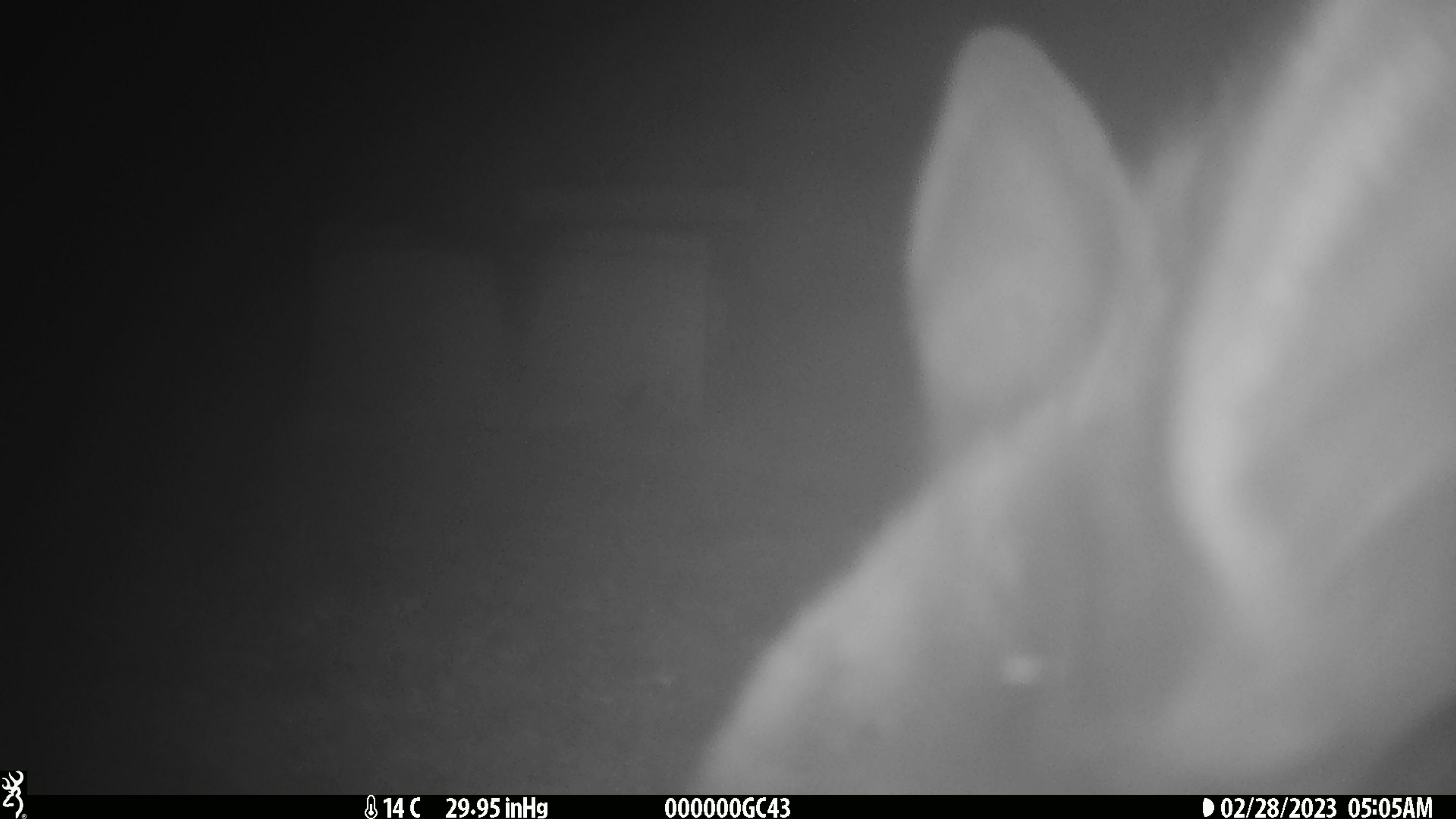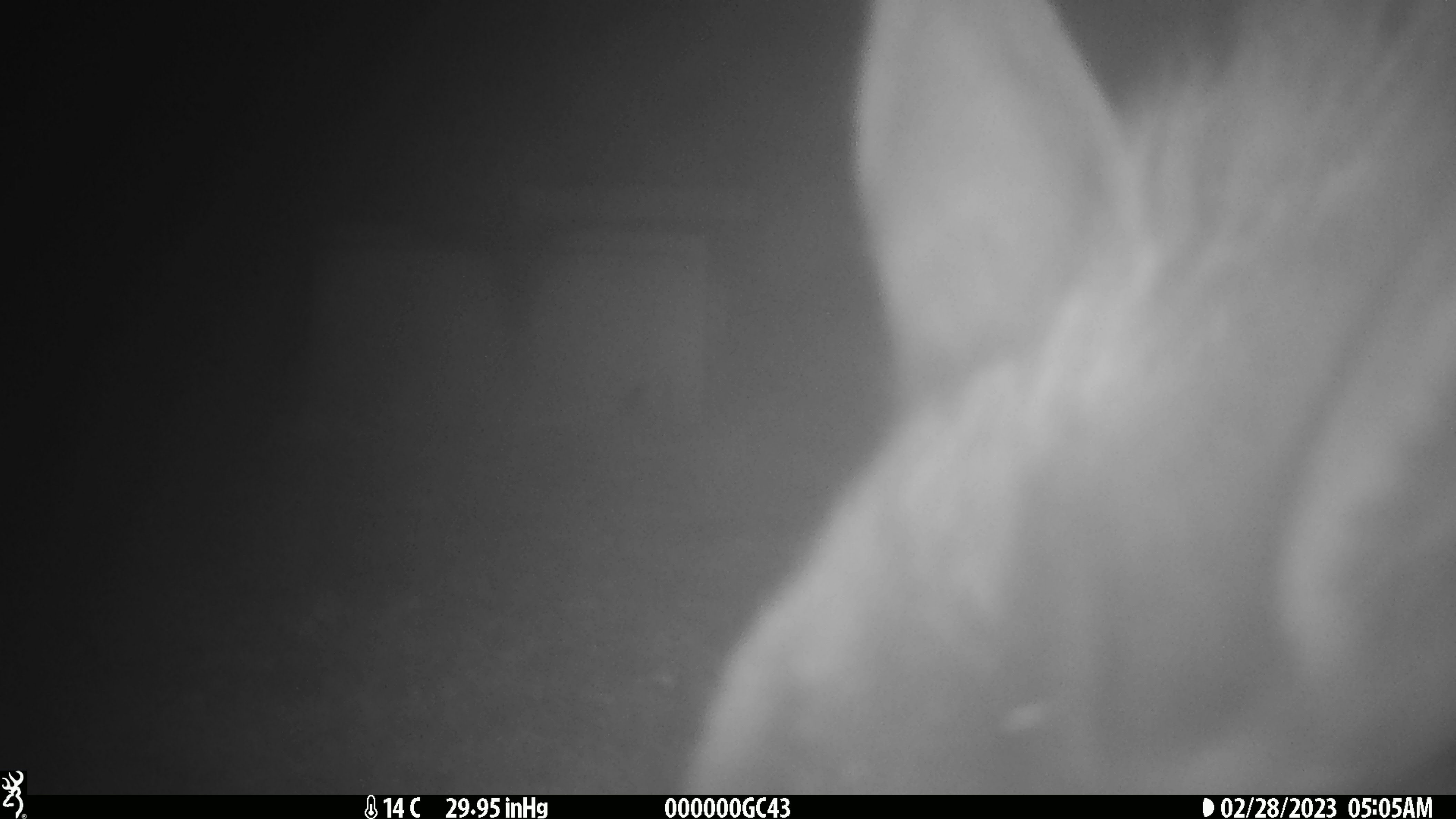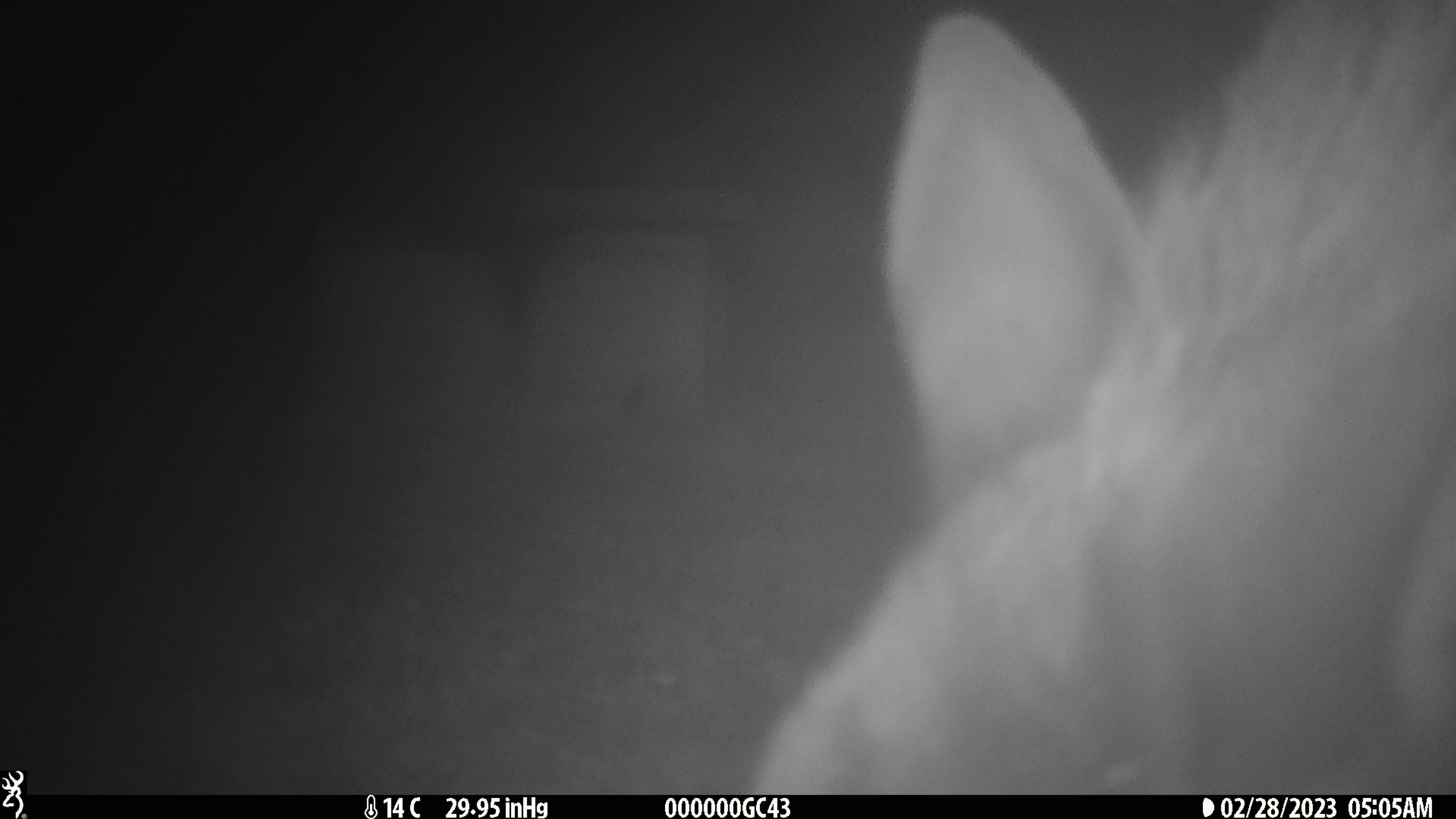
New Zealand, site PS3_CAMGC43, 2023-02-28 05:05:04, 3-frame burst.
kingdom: Animalia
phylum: Chordata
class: Mammalia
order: Artiodactyla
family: Cervidae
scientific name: Cervidae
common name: deer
Deer (Cervidae).